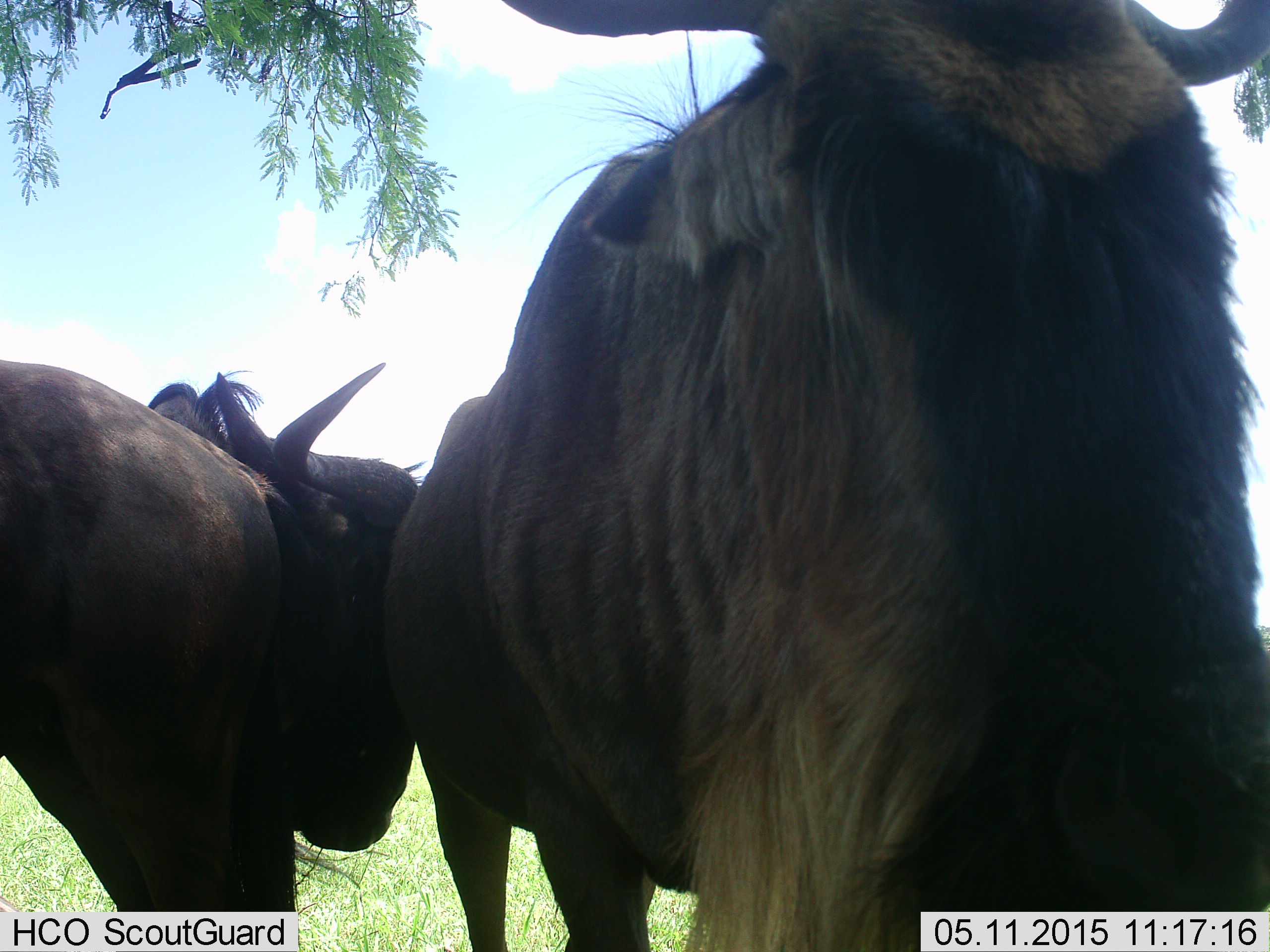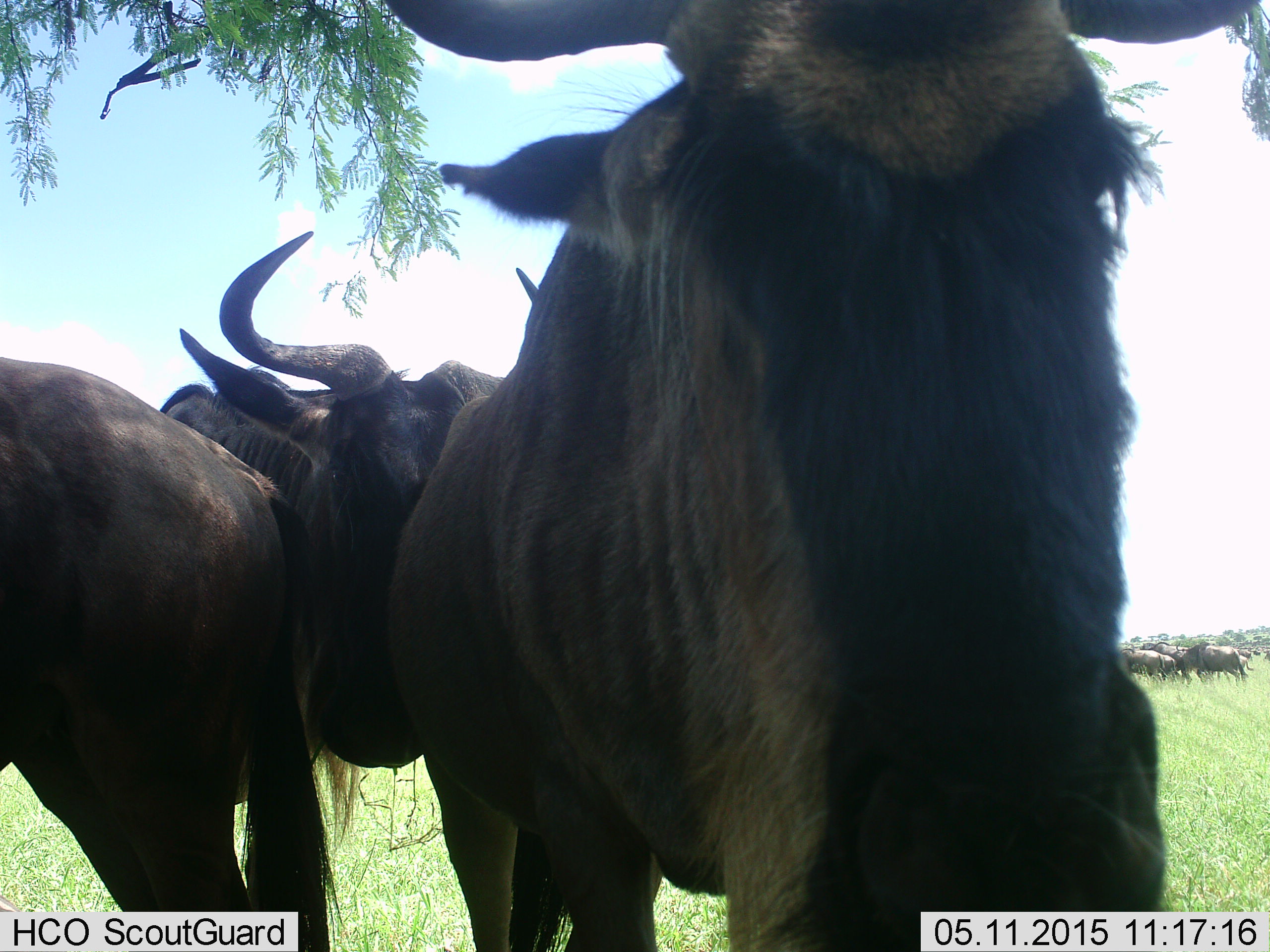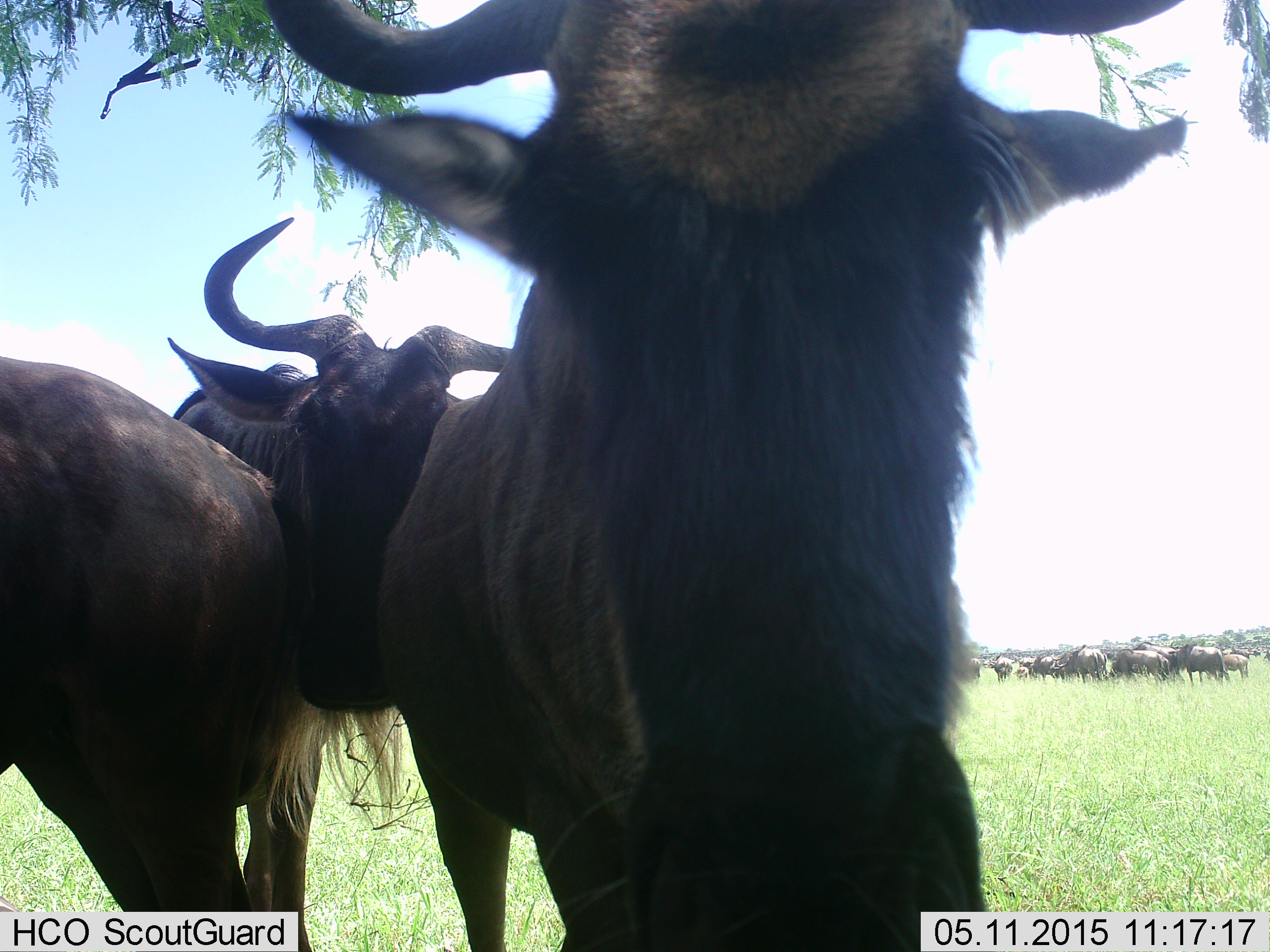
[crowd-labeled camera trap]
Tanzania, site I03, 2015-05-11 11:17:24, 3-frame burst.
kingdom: Animalia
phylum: Chordata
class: Mammalia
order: Artiodactyla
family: Bovidae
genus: Connochaetes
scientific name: Connochaetes taurinus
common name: blue wildebeest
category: wildebeest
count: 11-50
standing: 90%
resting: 10%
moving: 20%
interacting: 30%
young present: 0%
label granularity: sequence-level